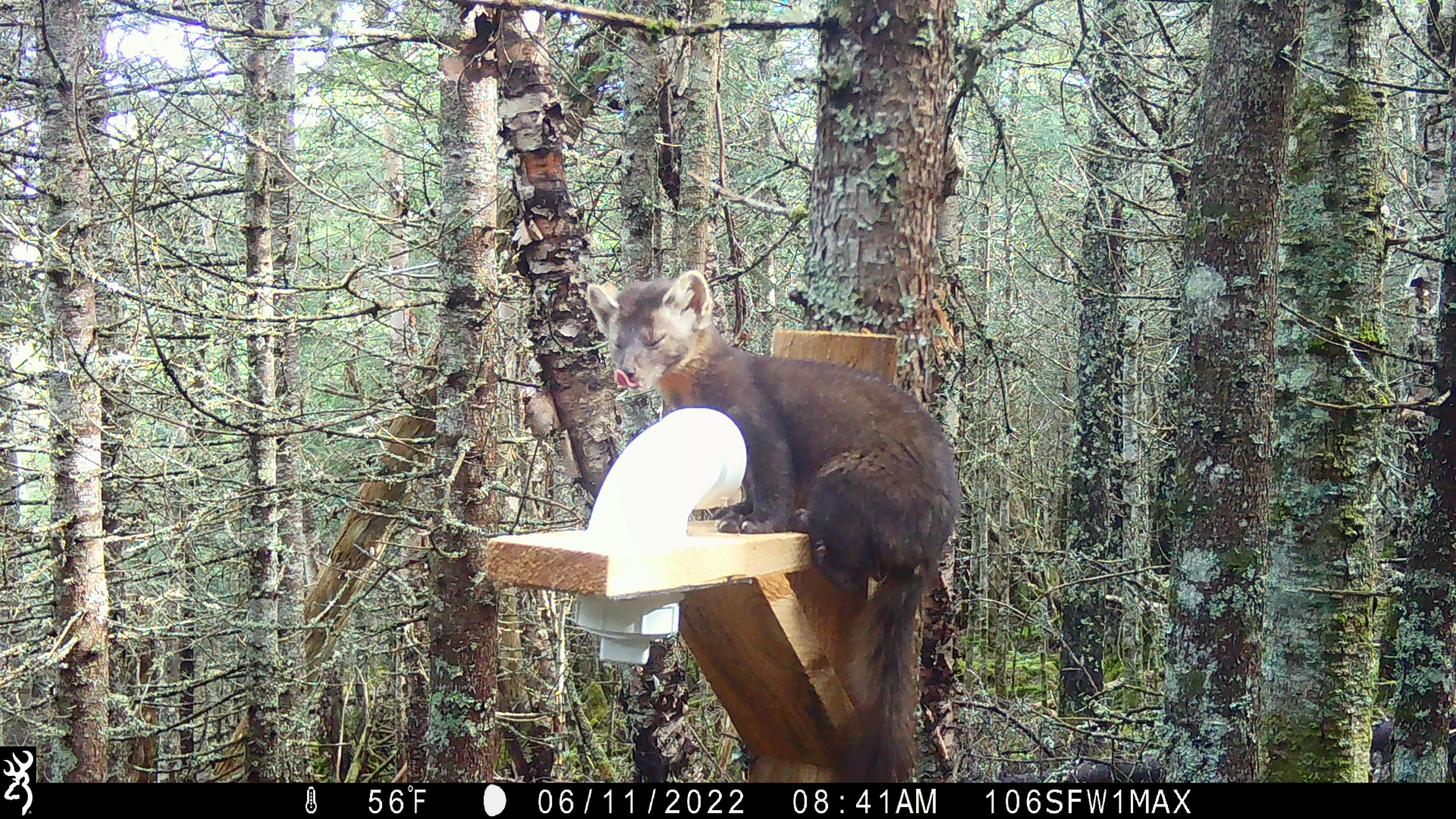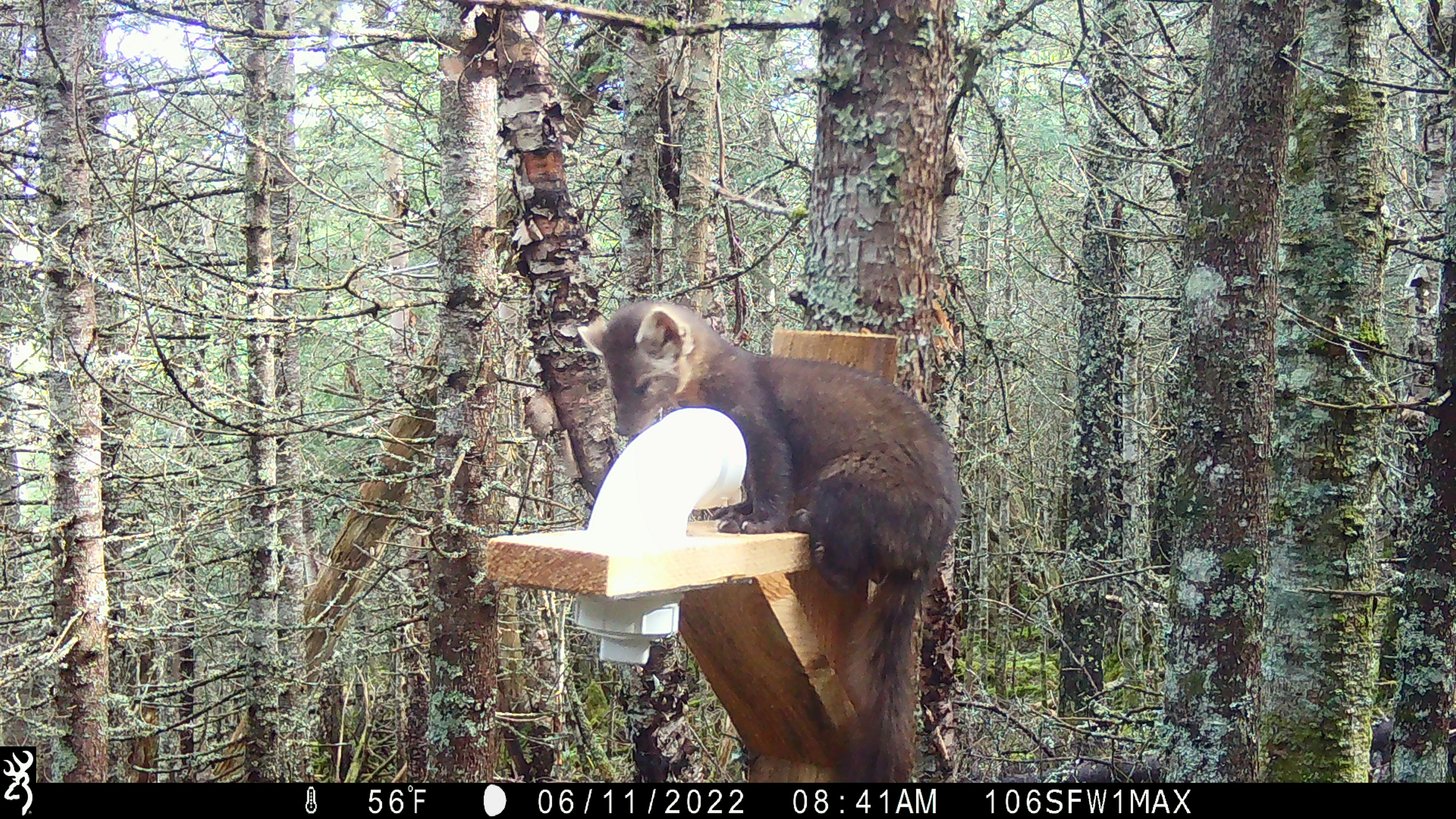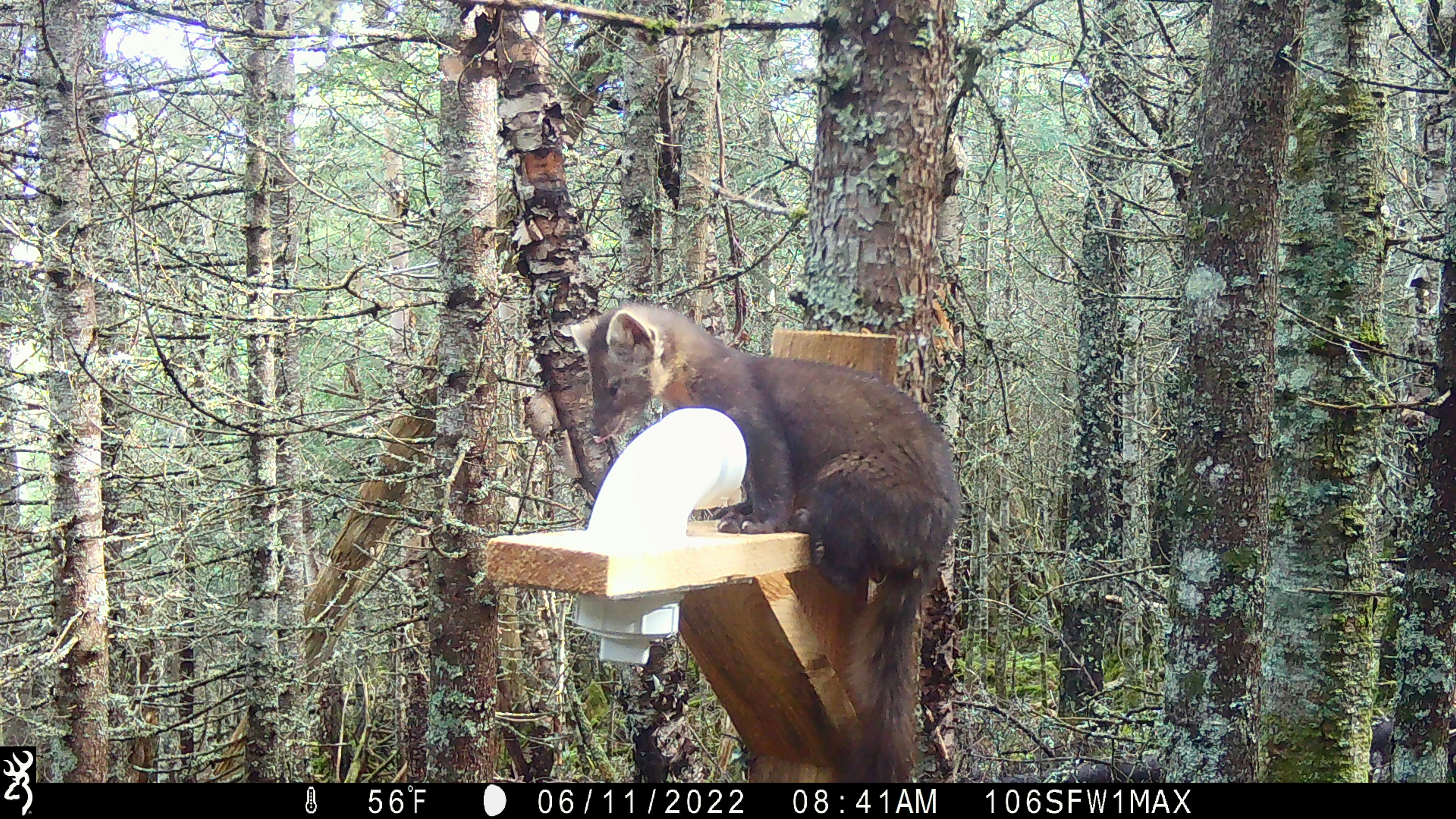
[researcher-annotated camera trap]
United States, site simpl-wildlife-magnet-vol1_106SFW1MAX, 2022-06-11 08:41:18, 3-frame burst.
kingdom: Animalia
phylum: Chordata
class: Mammalia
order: Carnivora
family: Mustelidae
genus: Martes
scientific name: Martes americana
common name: american marten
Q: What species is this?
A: American marten (Martes americana).